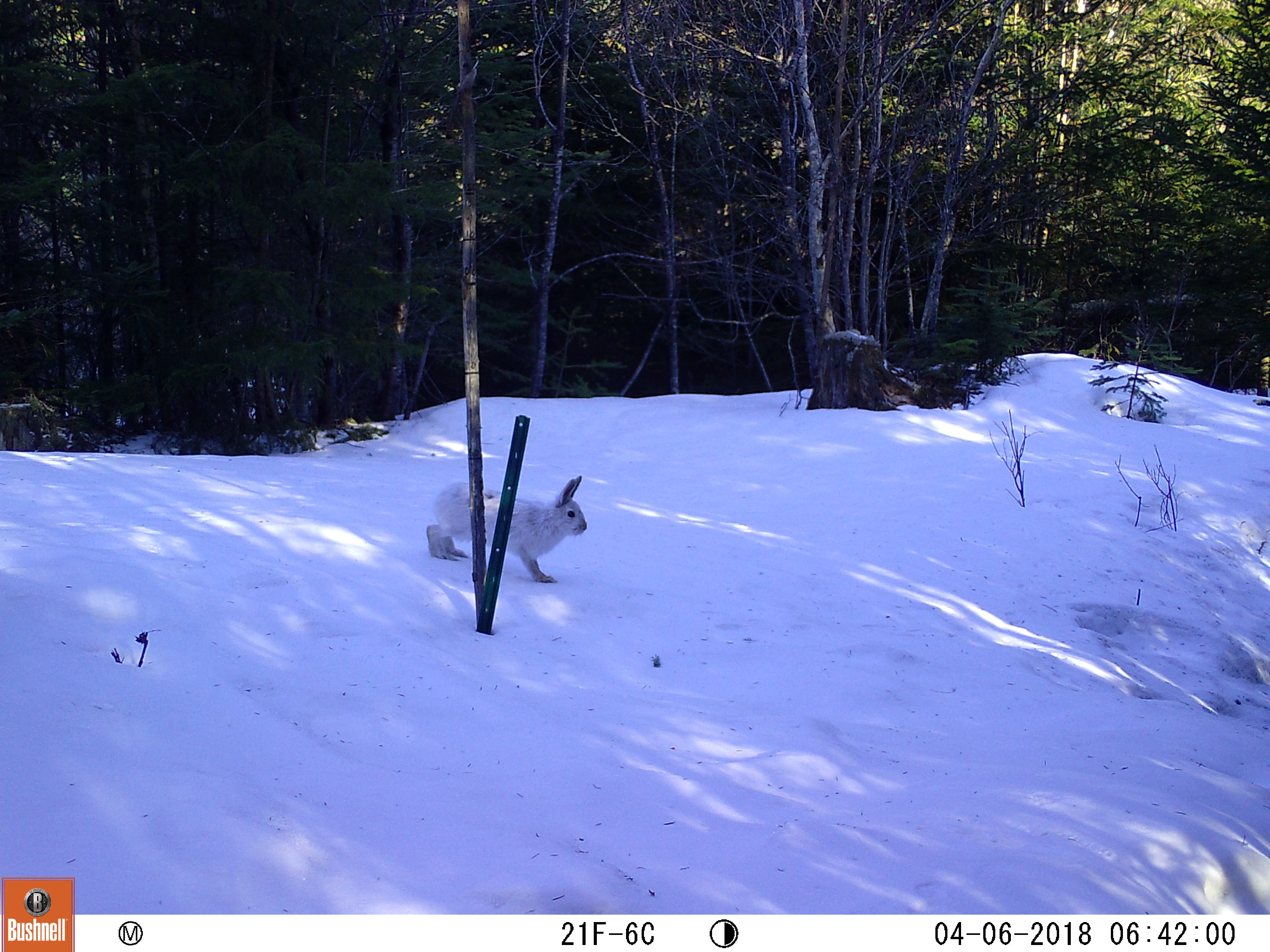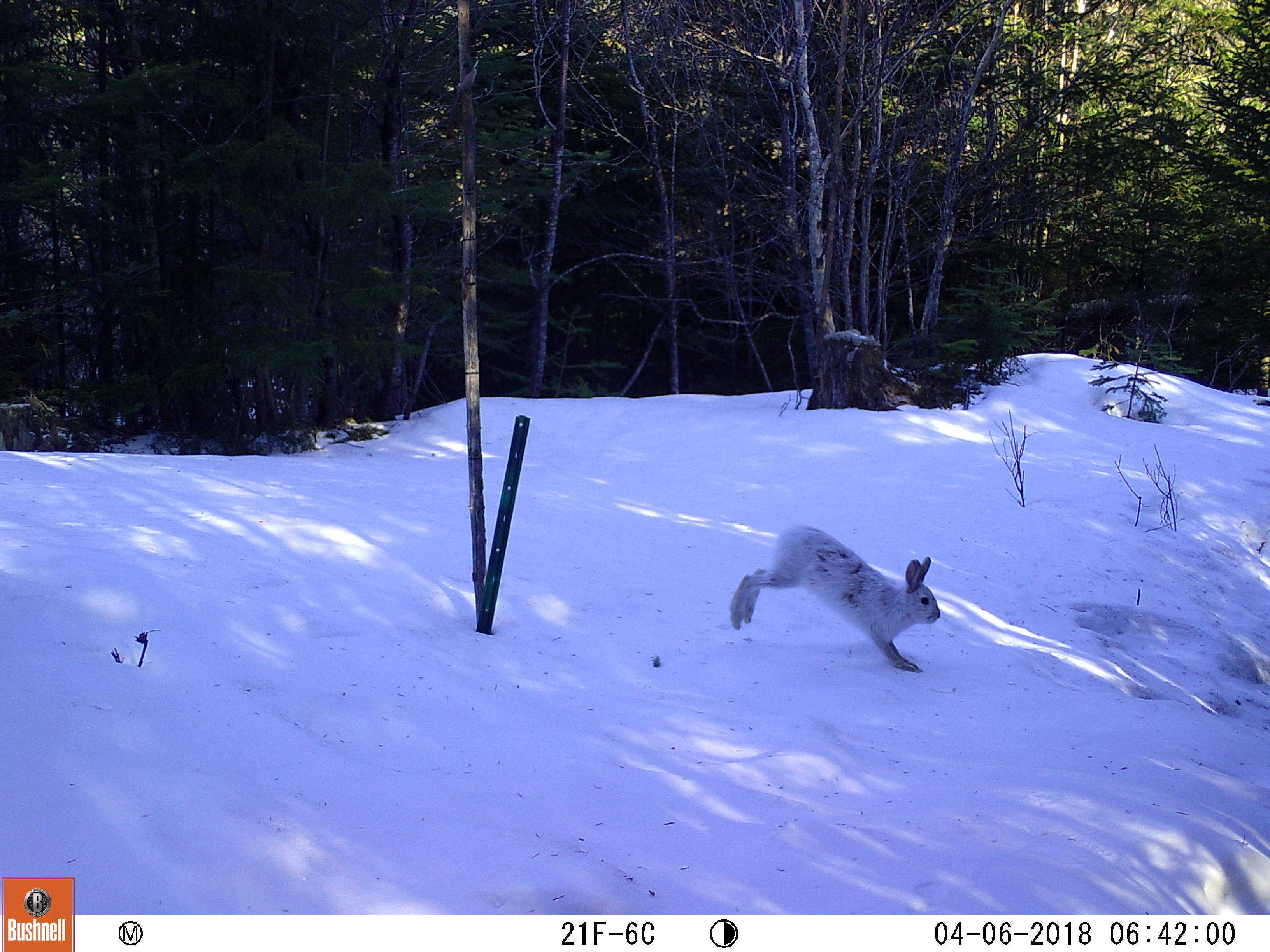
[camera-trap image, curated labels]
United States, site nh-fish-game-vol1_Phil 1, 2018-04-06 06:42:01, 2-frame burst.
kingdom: Animalia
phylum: Chordata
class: Mammalia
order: Lagomorpha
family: Leporidae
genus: Lepus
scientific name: Lepus americanus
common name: snowshoe hare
Snowshoe hare (Lepus americanus).